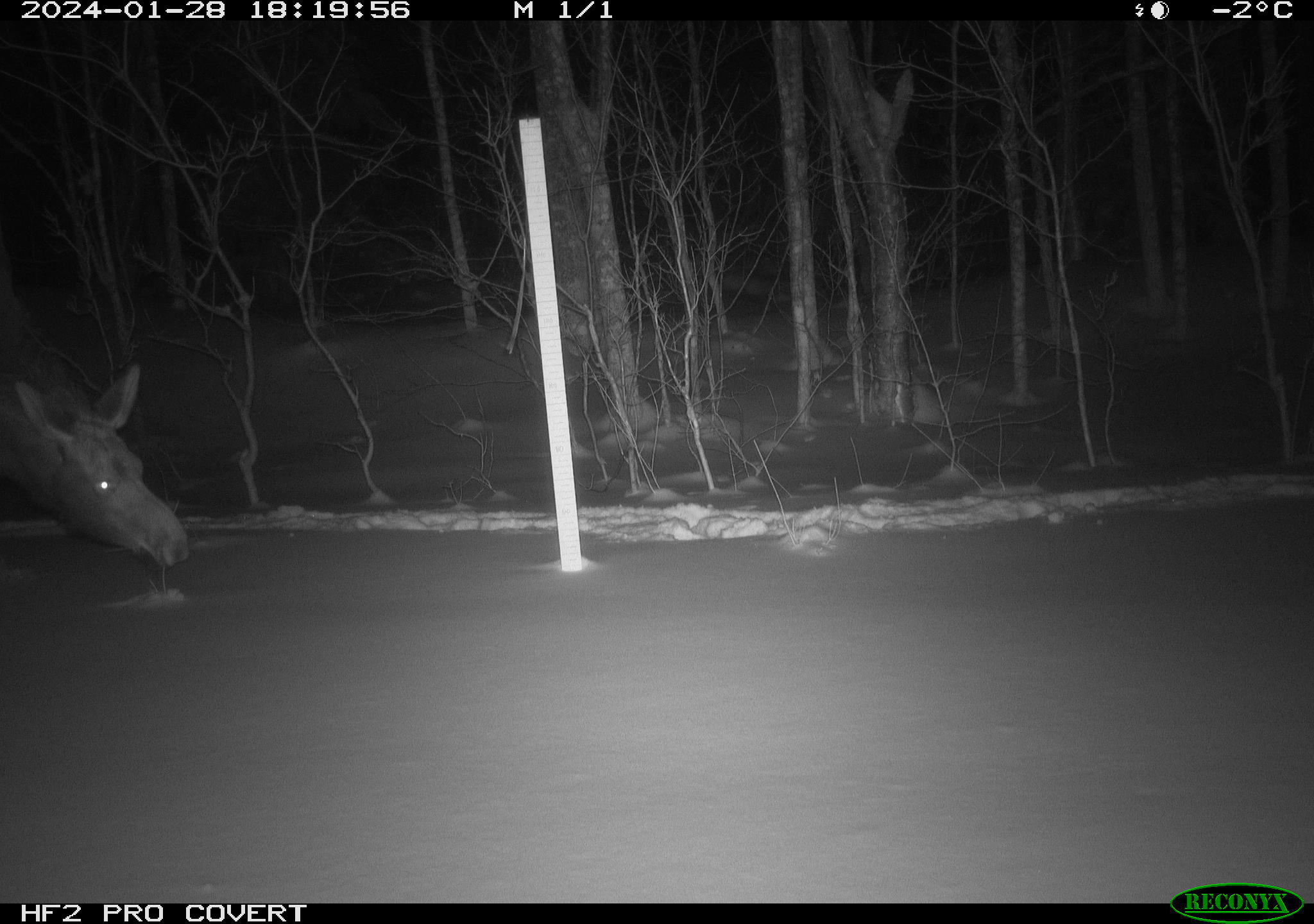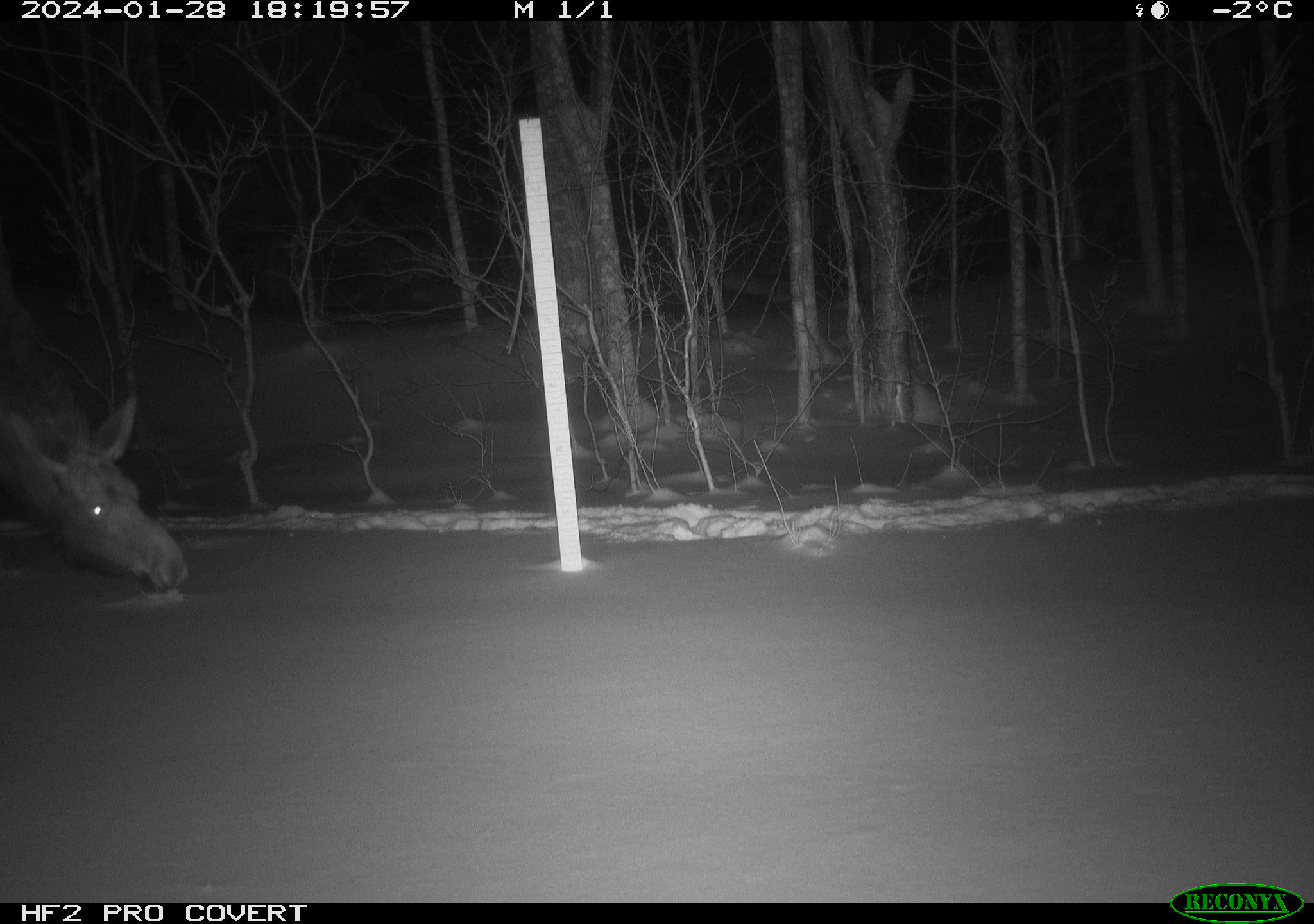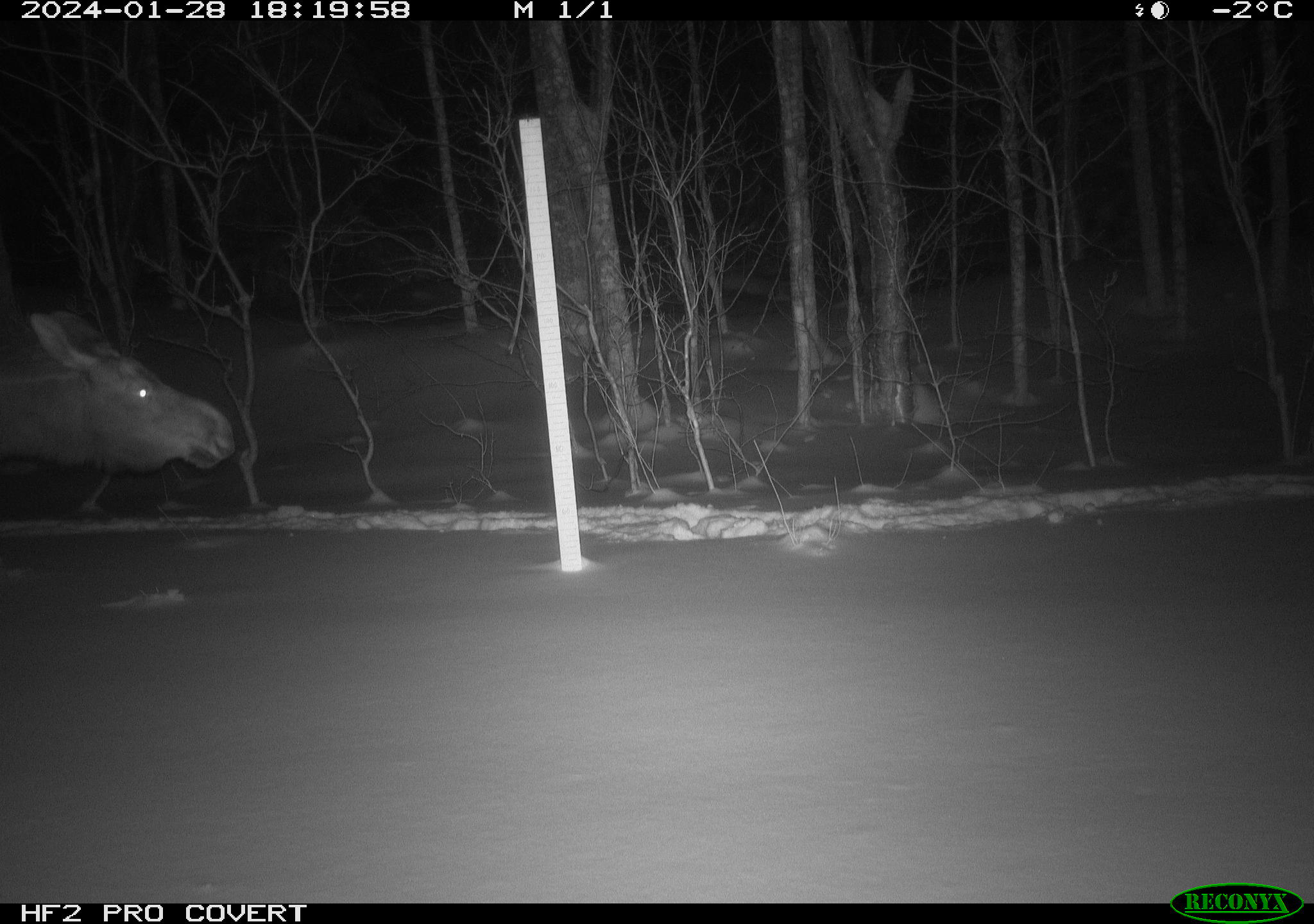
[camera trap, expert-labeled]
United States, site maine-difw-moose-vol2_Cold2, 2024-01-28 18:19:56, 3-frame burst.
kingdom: Animalia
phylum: Chordata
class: Mammalia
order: Artiodactyla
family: Cervidae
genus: Alces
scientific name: Alces alces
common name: moose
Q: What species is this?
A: Moose (Alces alces).